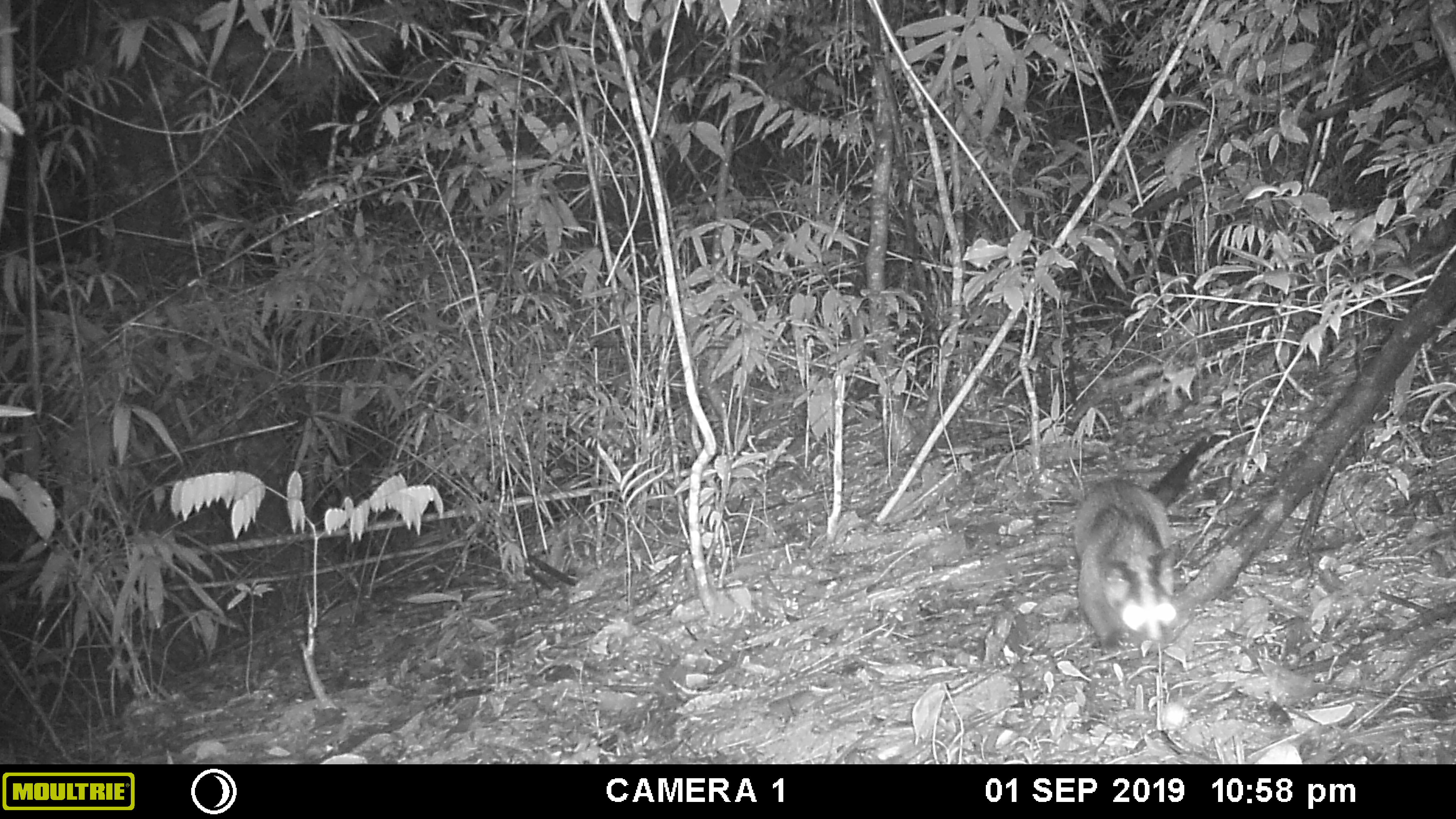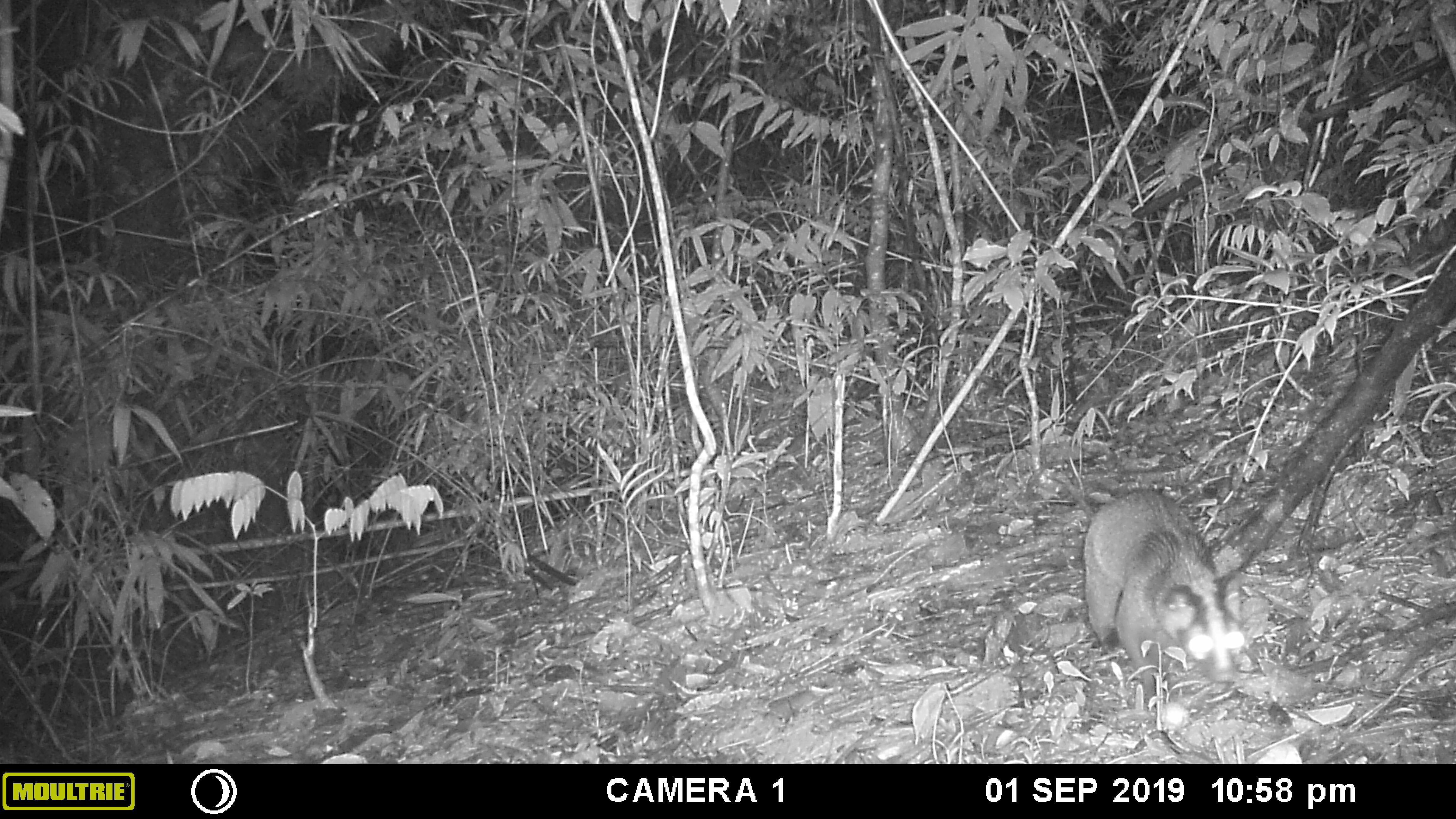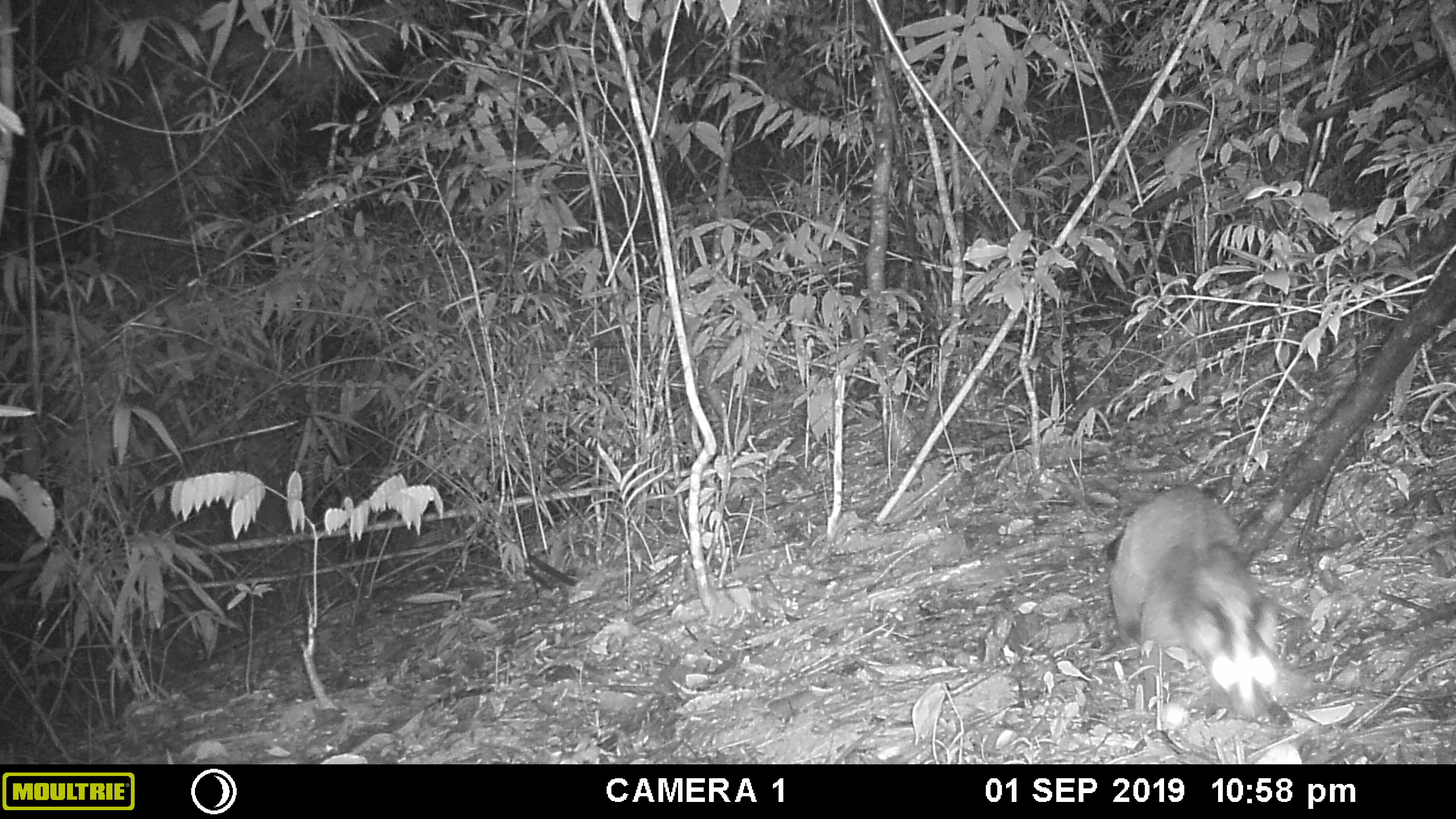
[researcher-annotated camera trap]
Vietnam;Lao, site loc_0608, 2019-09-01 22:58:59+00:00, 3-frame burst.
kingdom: Animalia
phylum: Chordata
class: Mammalia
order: Carnivora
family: Viverridae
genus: Paguma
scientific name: Paguma larvata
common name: masked palm civet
Masked palm civet (Paguma larvata). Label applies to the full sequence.